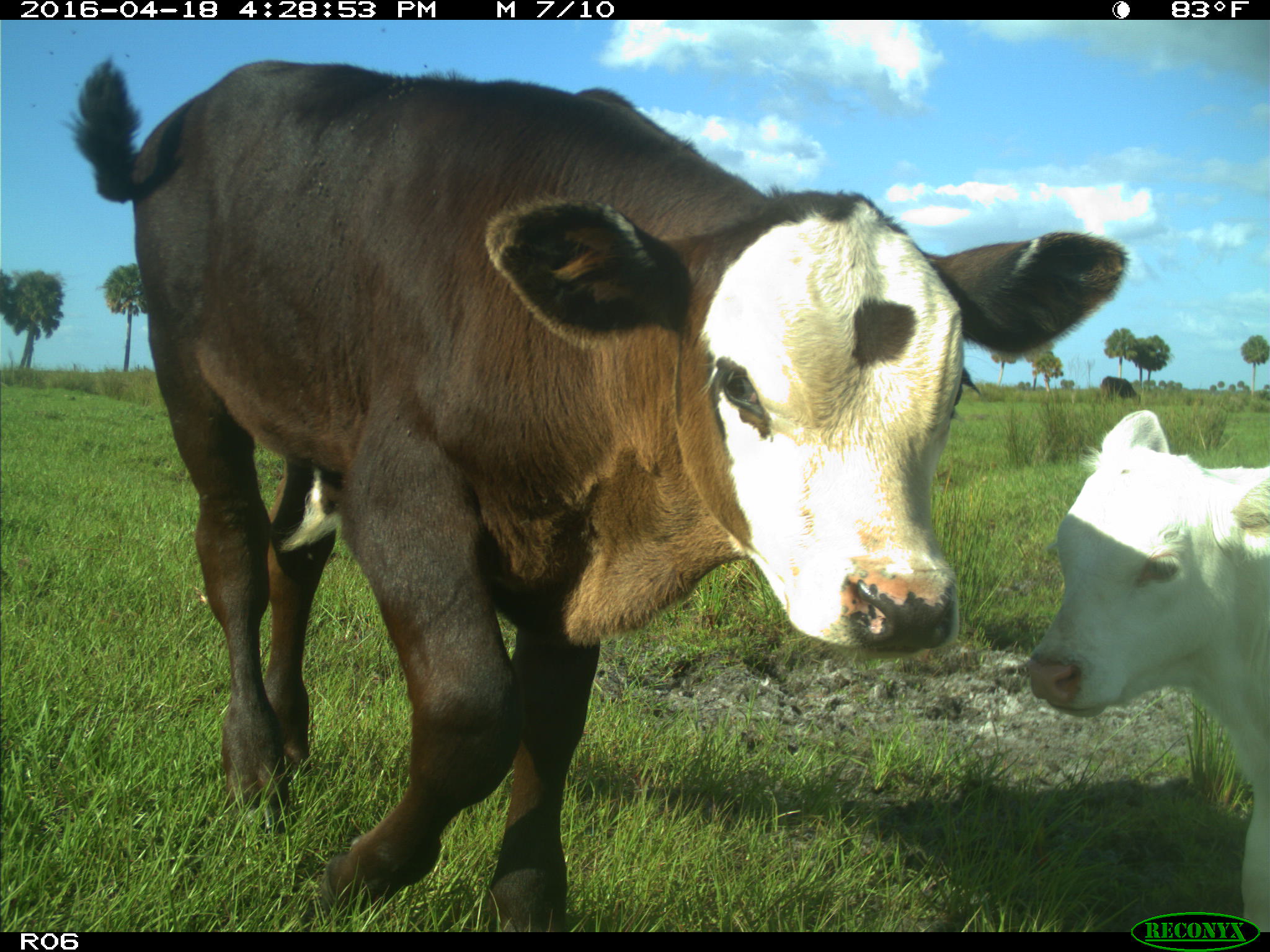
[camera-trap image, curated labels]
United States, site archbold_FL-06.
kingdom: Animalia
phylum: Chordata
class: Mammalia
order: Artiodactyla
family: Bovidae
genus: Bos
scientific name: Bos taurus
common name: domestic cow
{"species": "Bos taurus (domestic cow)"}